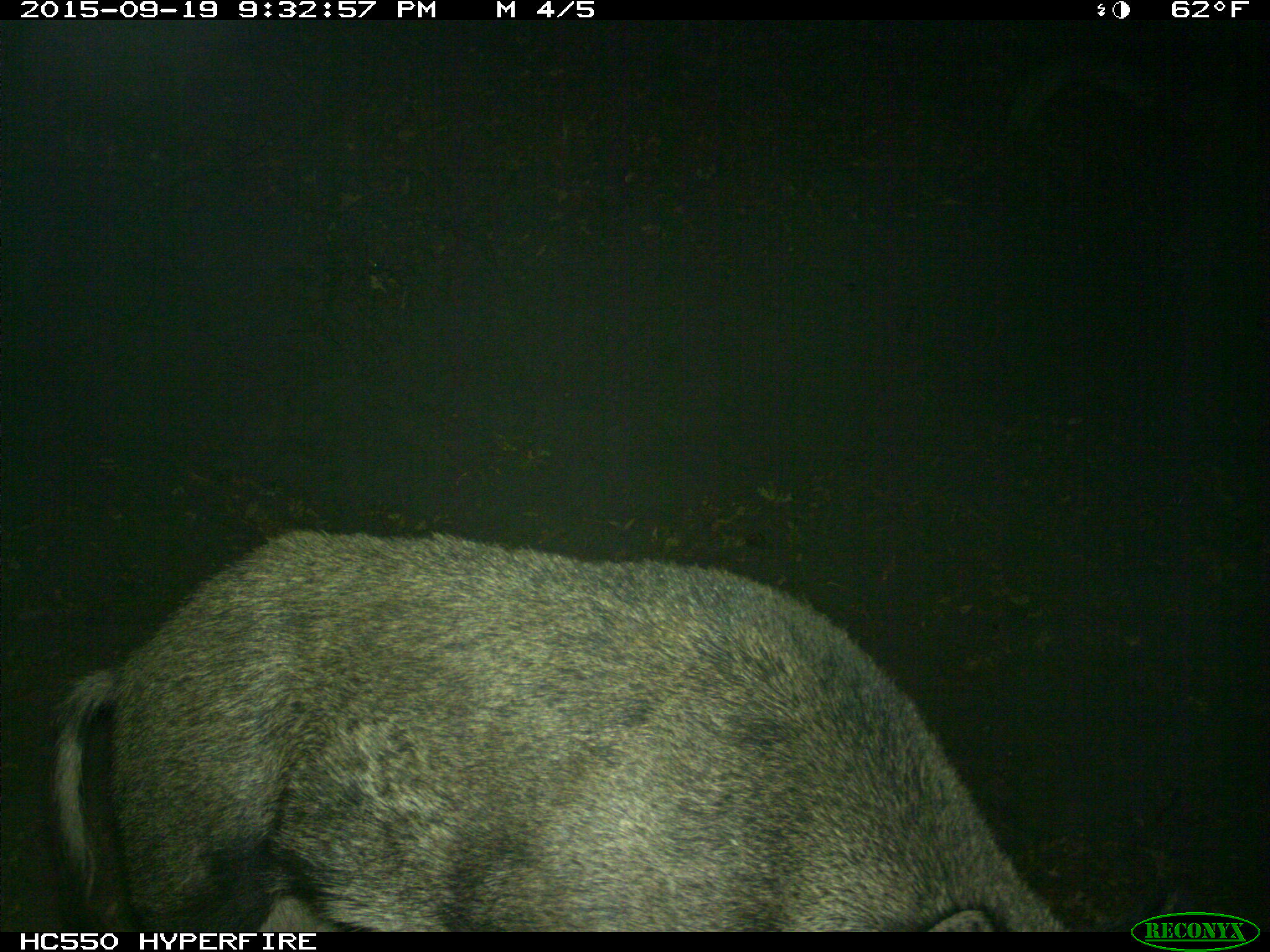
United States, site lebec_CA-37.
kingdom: Animalia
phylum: Chordata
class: Mammalia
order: Artiodactyla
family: Suidae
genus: Sus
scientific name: Sus scrofa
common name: wild boar